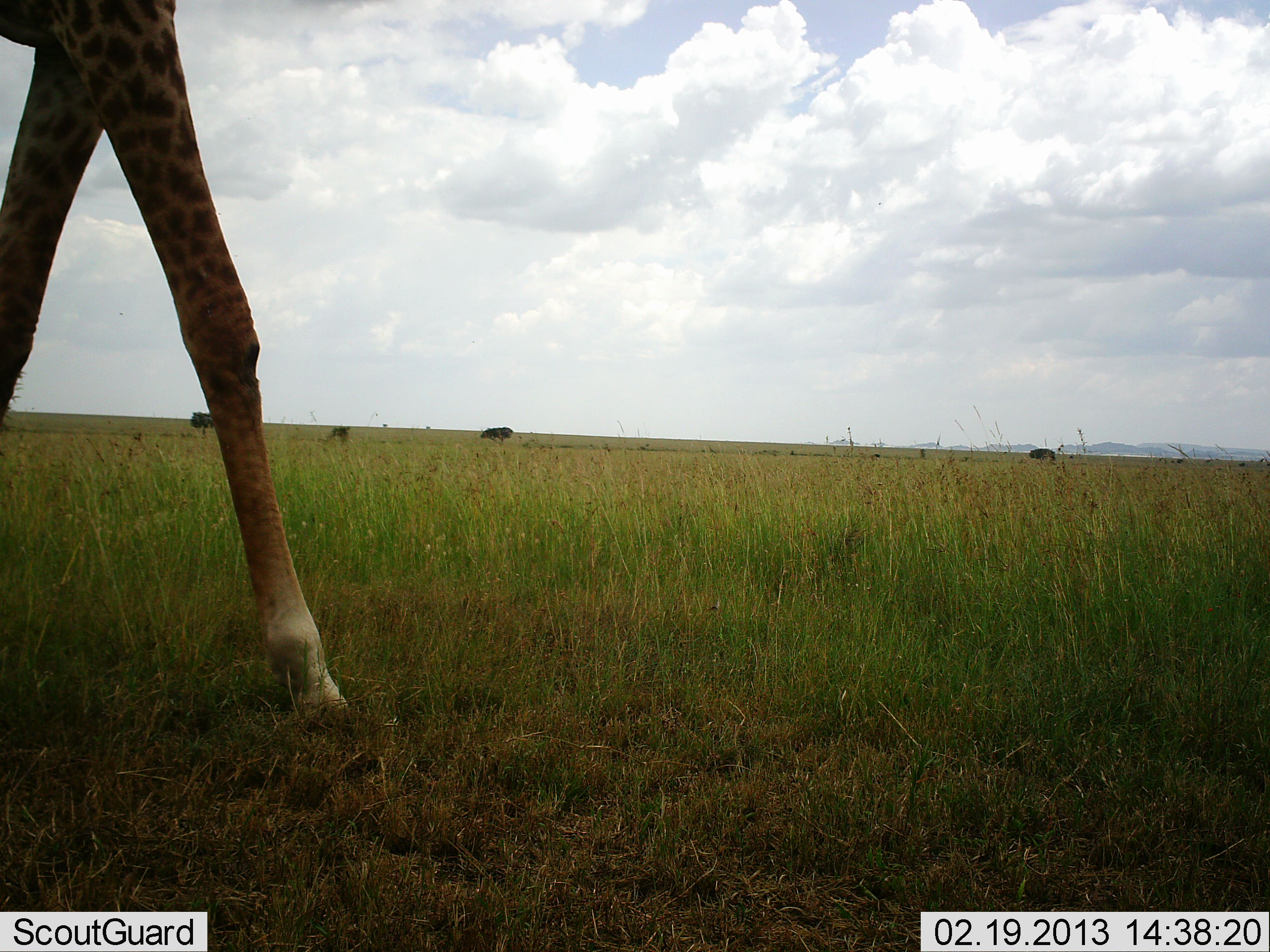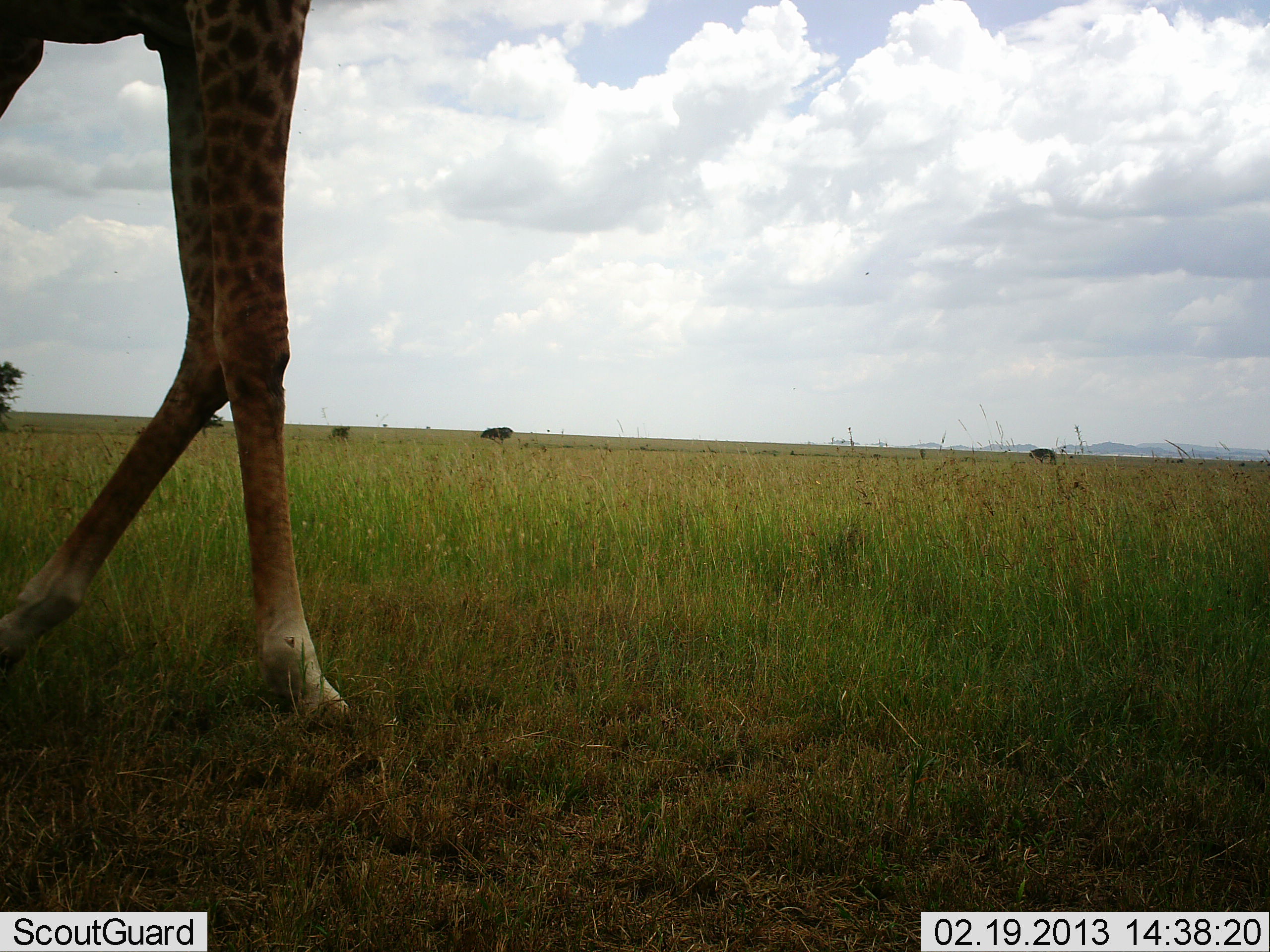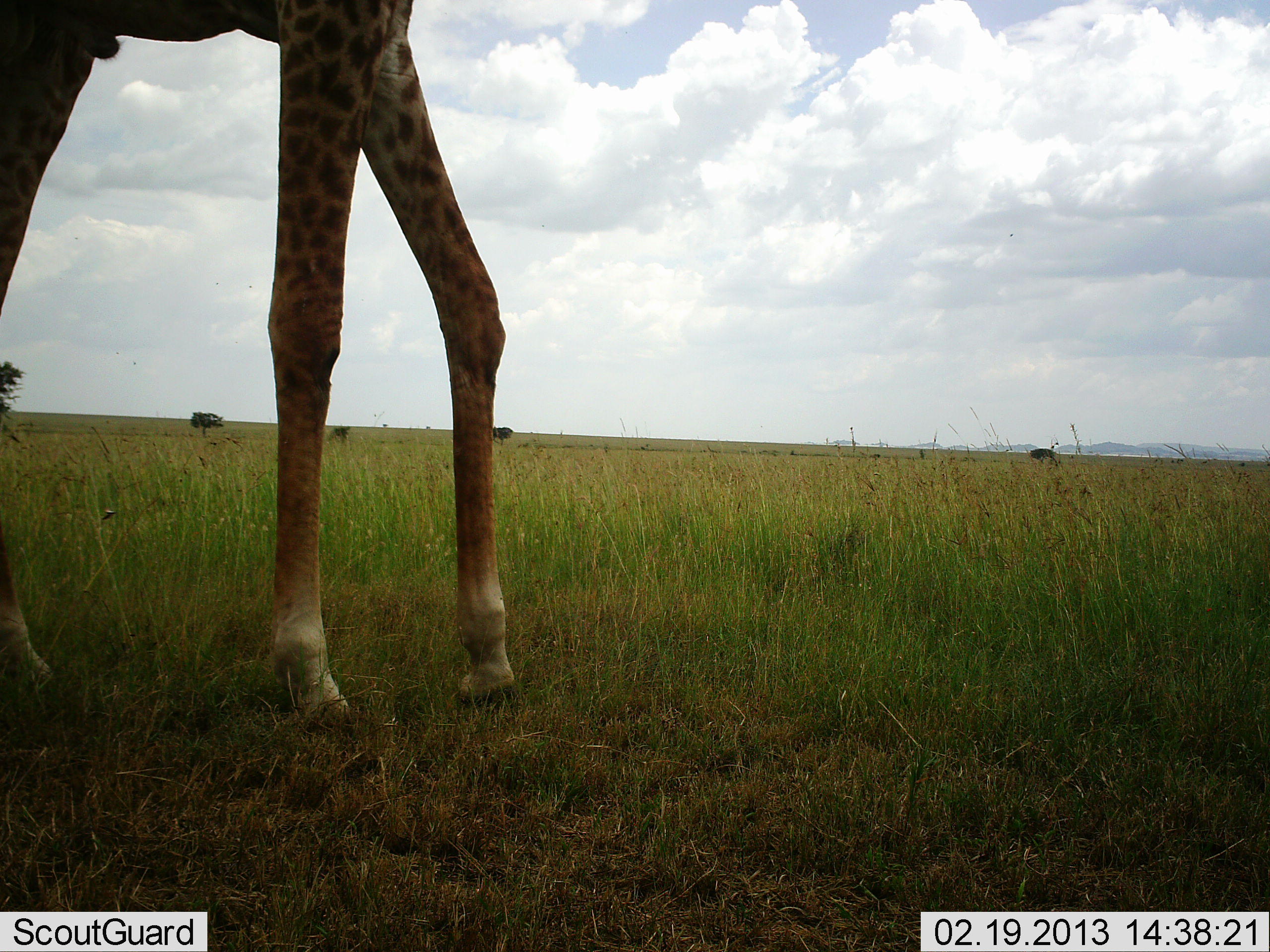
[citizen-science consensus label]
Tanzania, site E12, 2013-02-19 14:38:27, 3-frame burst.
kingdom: Animalia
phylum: Chordata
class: Mammalia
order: Artiodactyla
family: Giraffidae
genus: Giraffa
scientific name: Giraffa camelopardalis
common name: giraffe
Giraffe (Giraffa camelopardalis), count 1. Behavior (volunteer vote fractions): standing 10%, resting 0%, moving 100%, interacting 0%. Young present (vote fraction): 0%. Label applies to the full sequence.